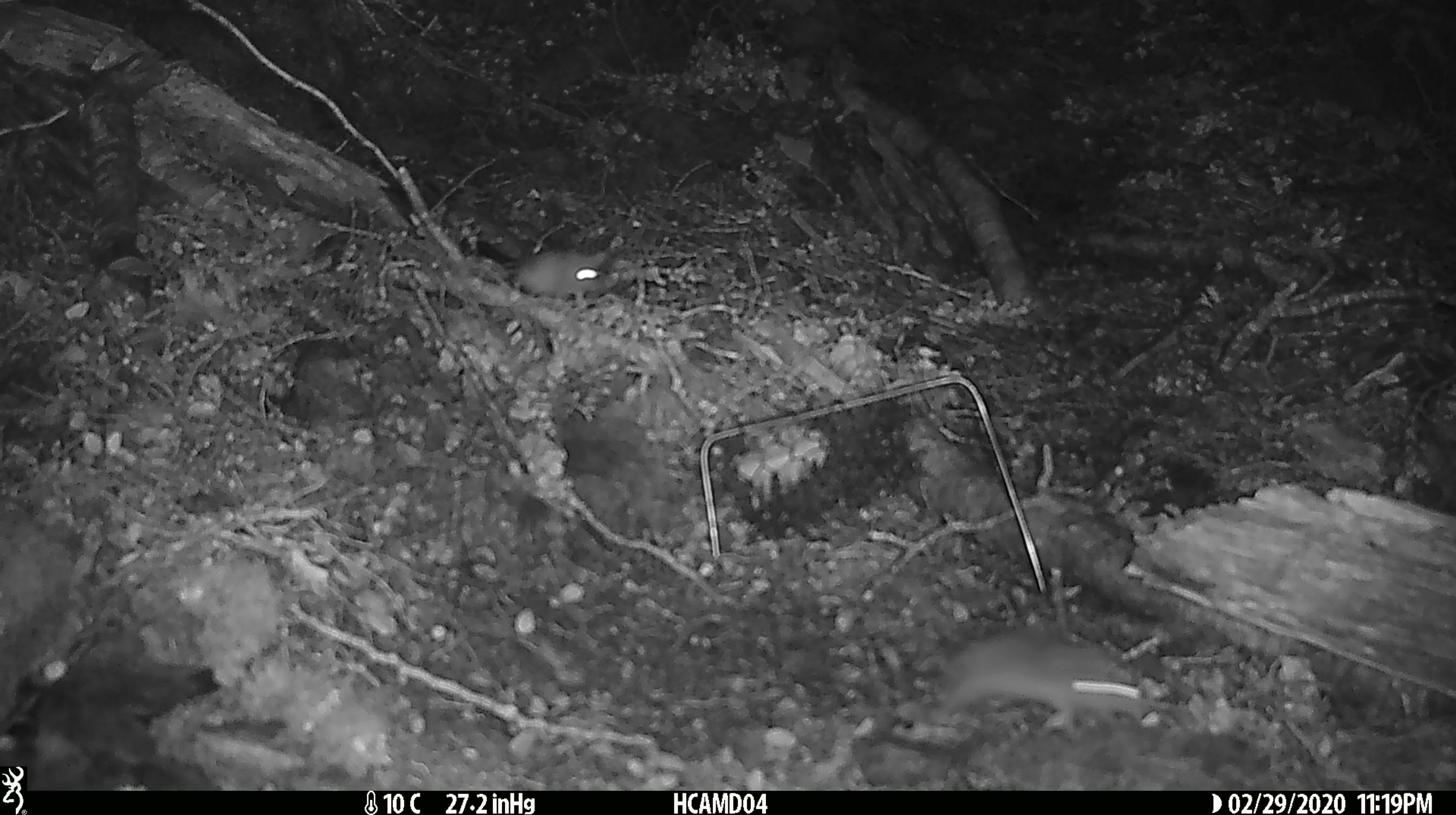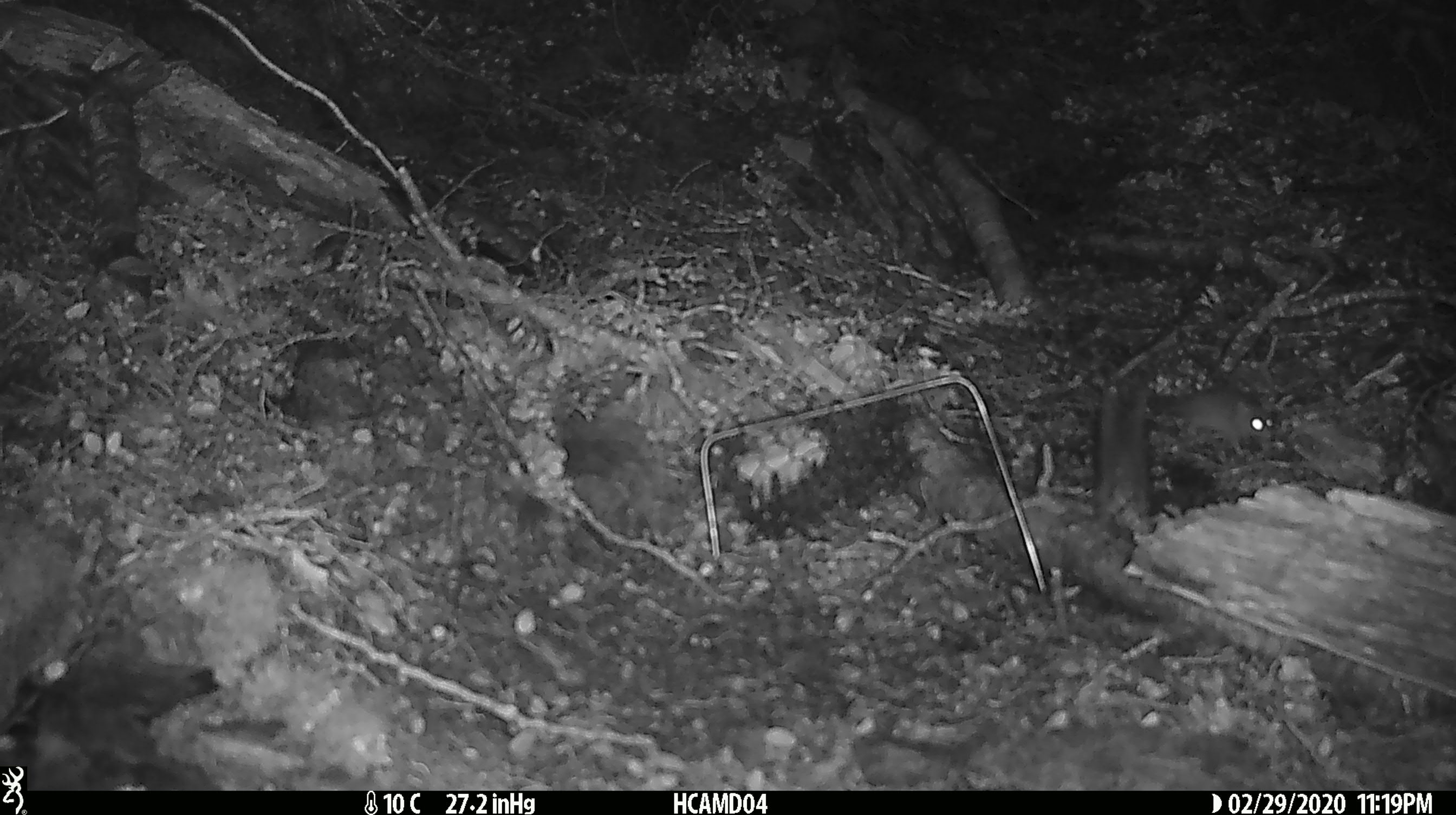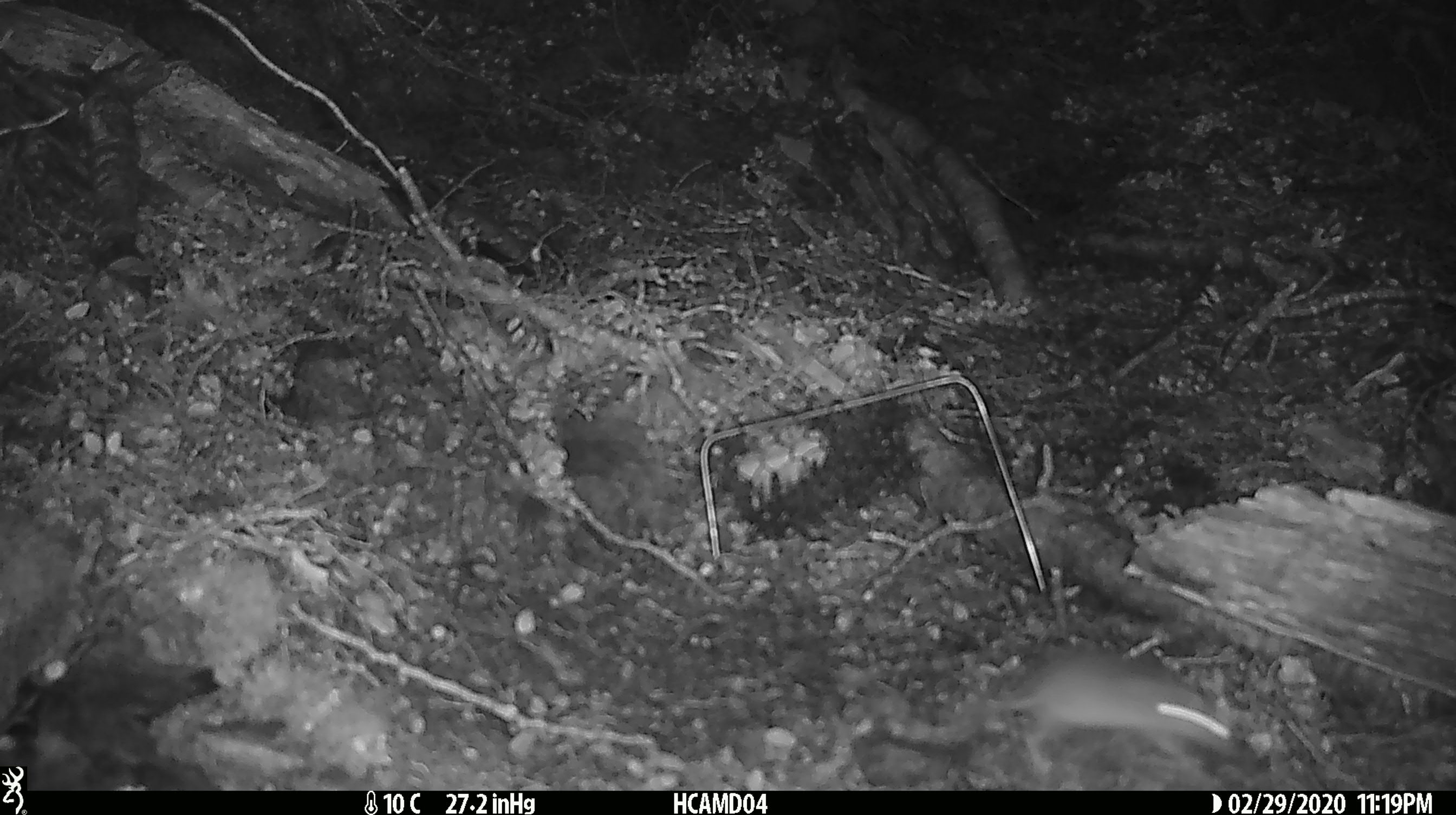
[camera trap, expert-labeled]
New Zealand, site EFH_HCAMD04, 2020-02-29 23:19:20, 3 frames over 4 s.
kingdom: Animalia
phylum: Chordata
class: Mammalia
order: Rodentia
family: Muridae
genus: Mus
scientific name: Mus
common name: mouse